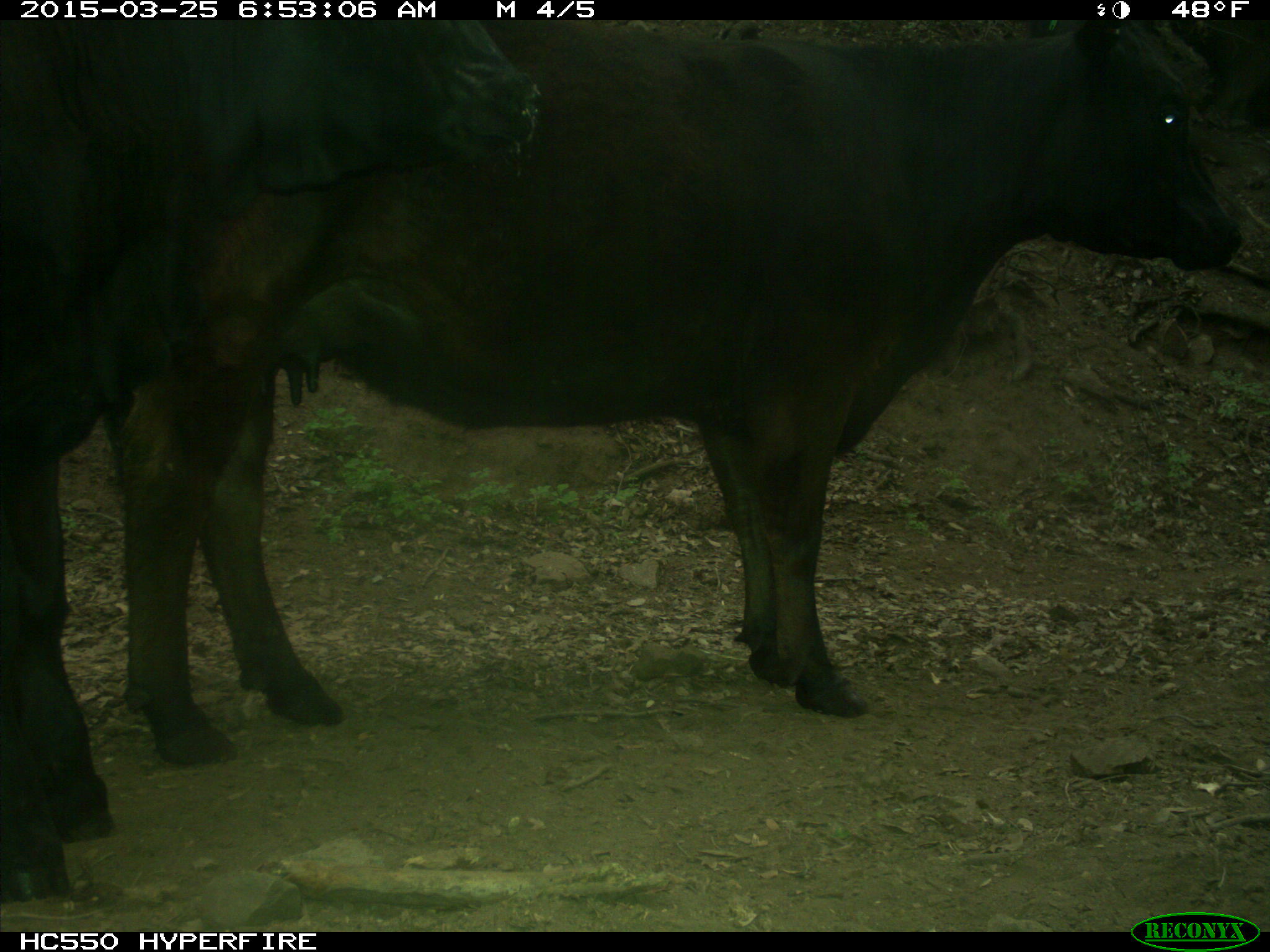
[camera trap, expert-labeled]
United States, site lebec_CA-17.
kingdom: Animalia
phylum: Chordata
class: Mammalia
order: Artiodactyla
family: Bovidae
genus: Bos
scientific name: Bos taurus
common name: domestic cow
Bos taurus (domestic cow).